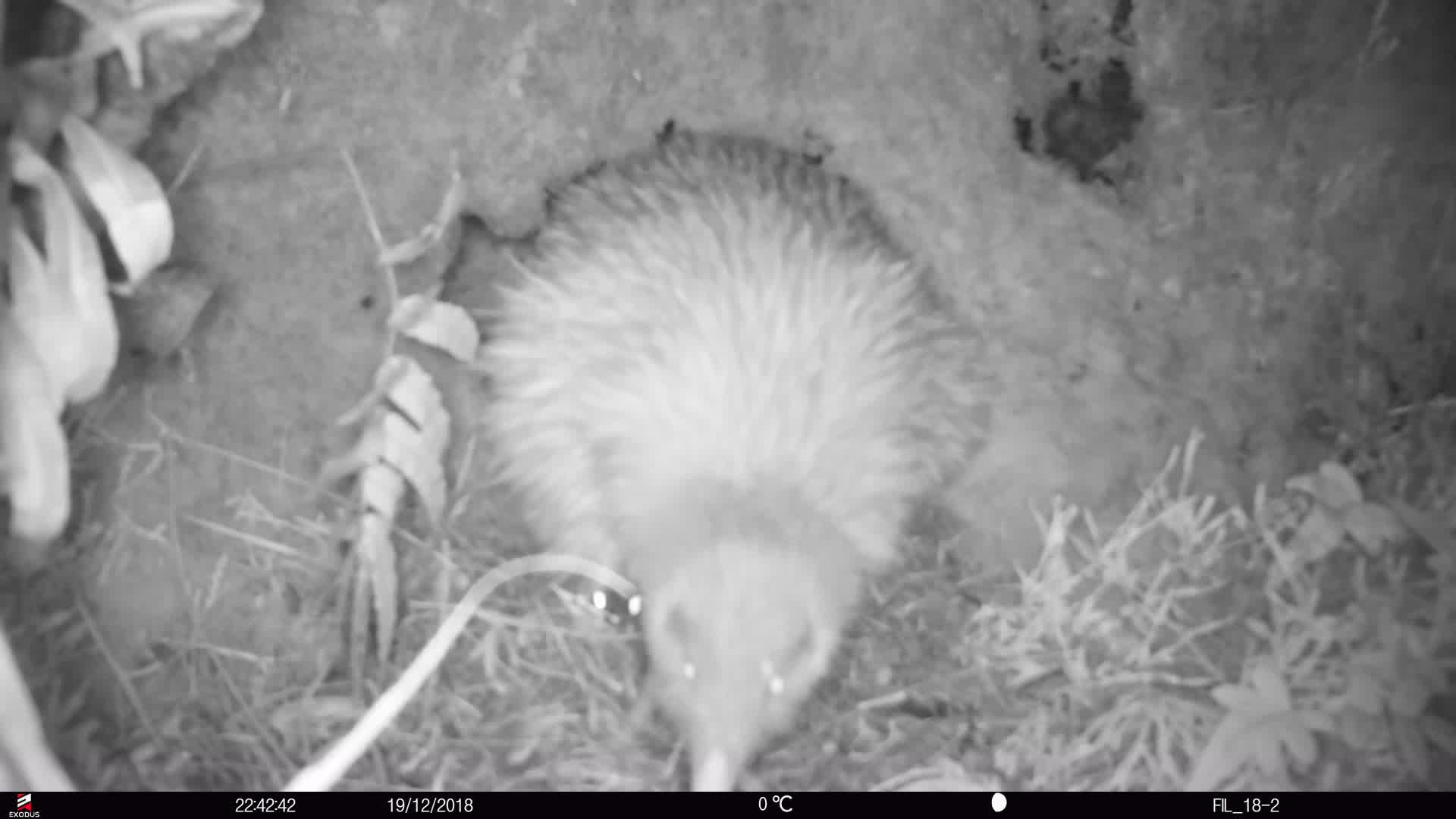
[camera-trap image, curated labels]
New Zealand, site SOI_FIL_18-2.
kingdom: Animalia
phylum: Chordata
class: Aves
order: Apterygiformes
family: Apterygidae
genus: Apteryx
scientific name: Apteryx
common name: kiwi